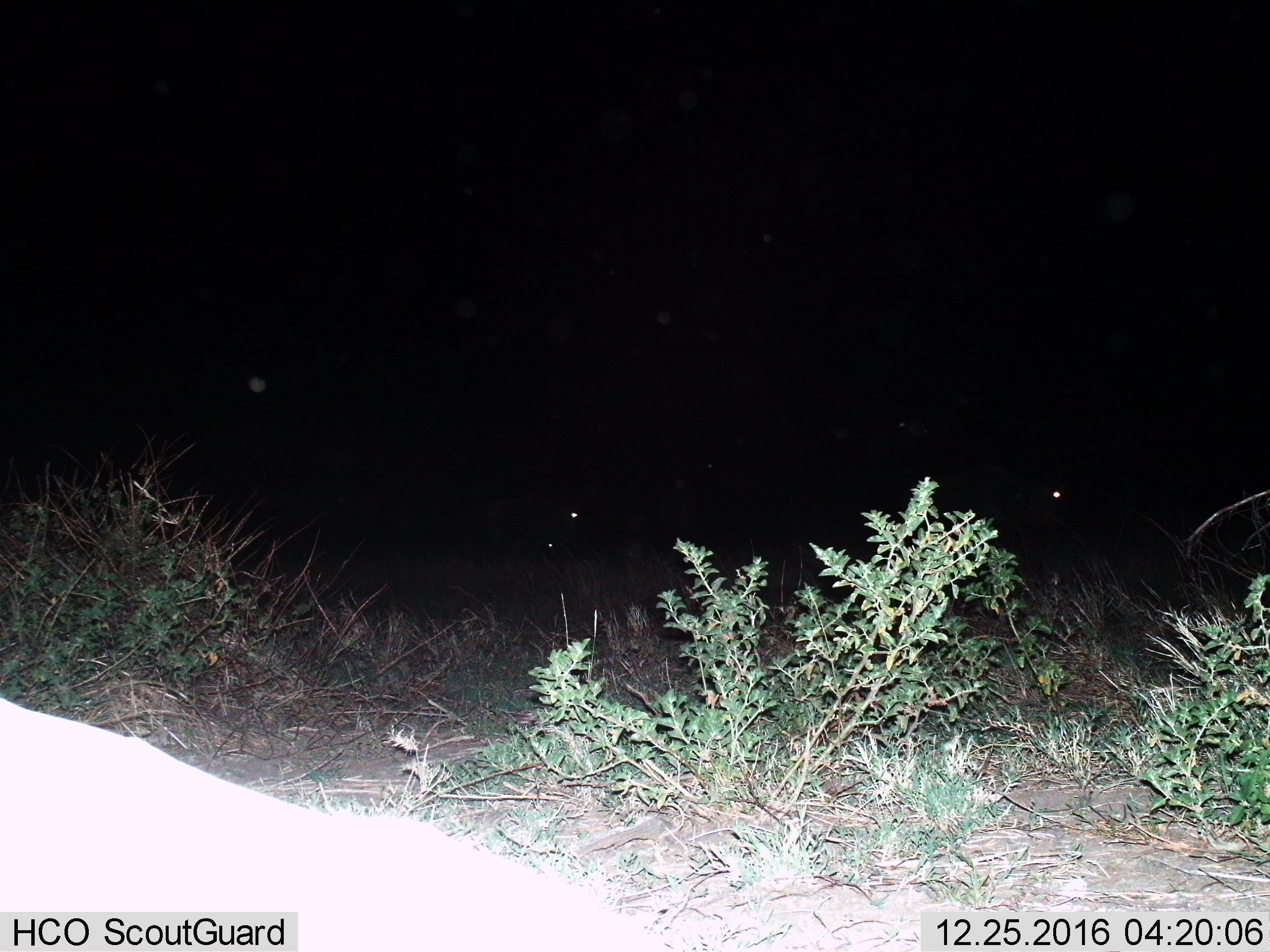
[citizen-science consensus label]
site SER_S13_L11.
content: unidentified animal